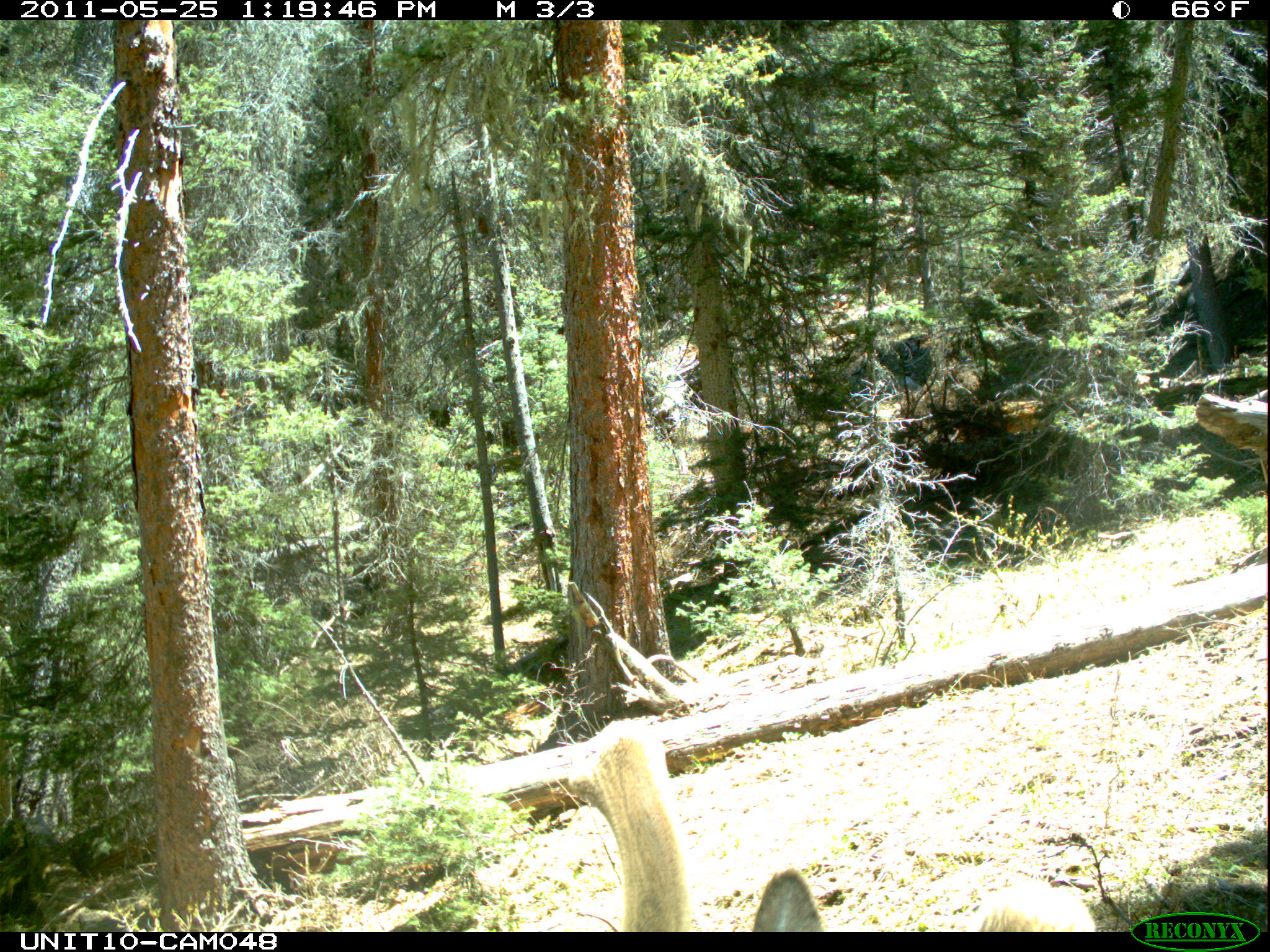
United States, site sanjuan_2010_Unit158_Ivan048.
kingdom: Animalia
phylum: Chordata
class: Mammalia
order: Artiodactyla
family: Cervidae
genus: Cervus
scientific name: Cervus elaphus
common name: red deer